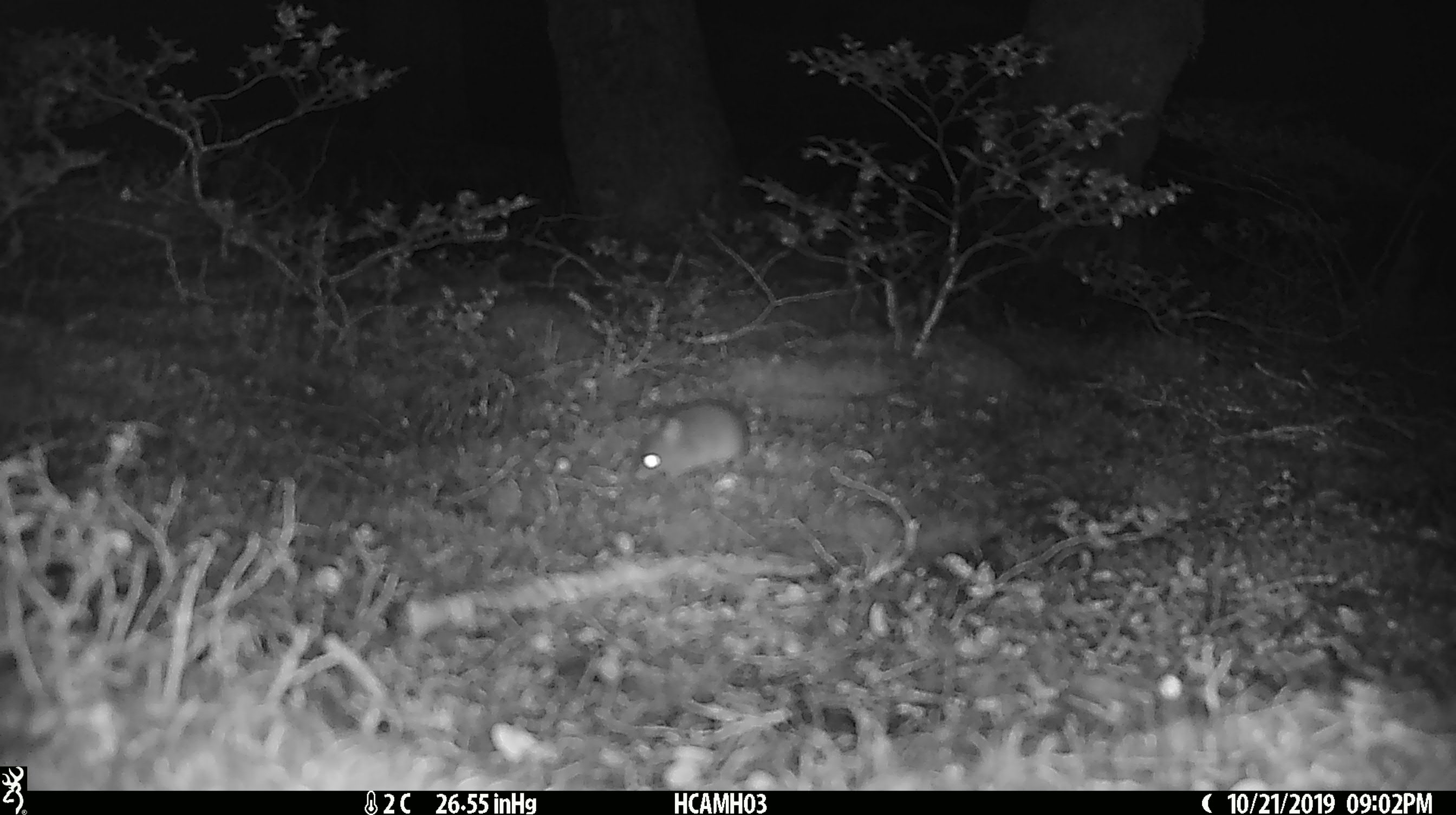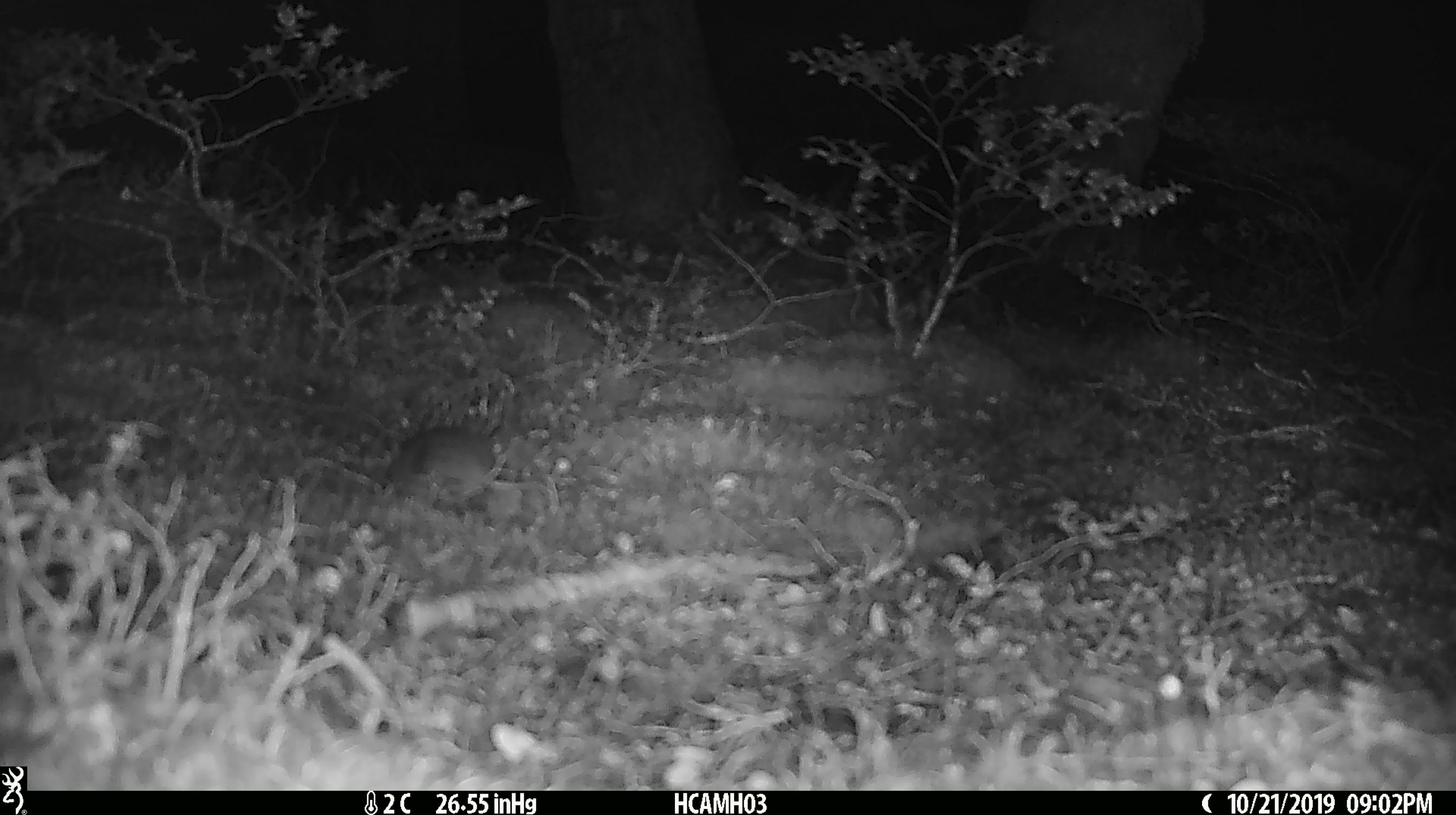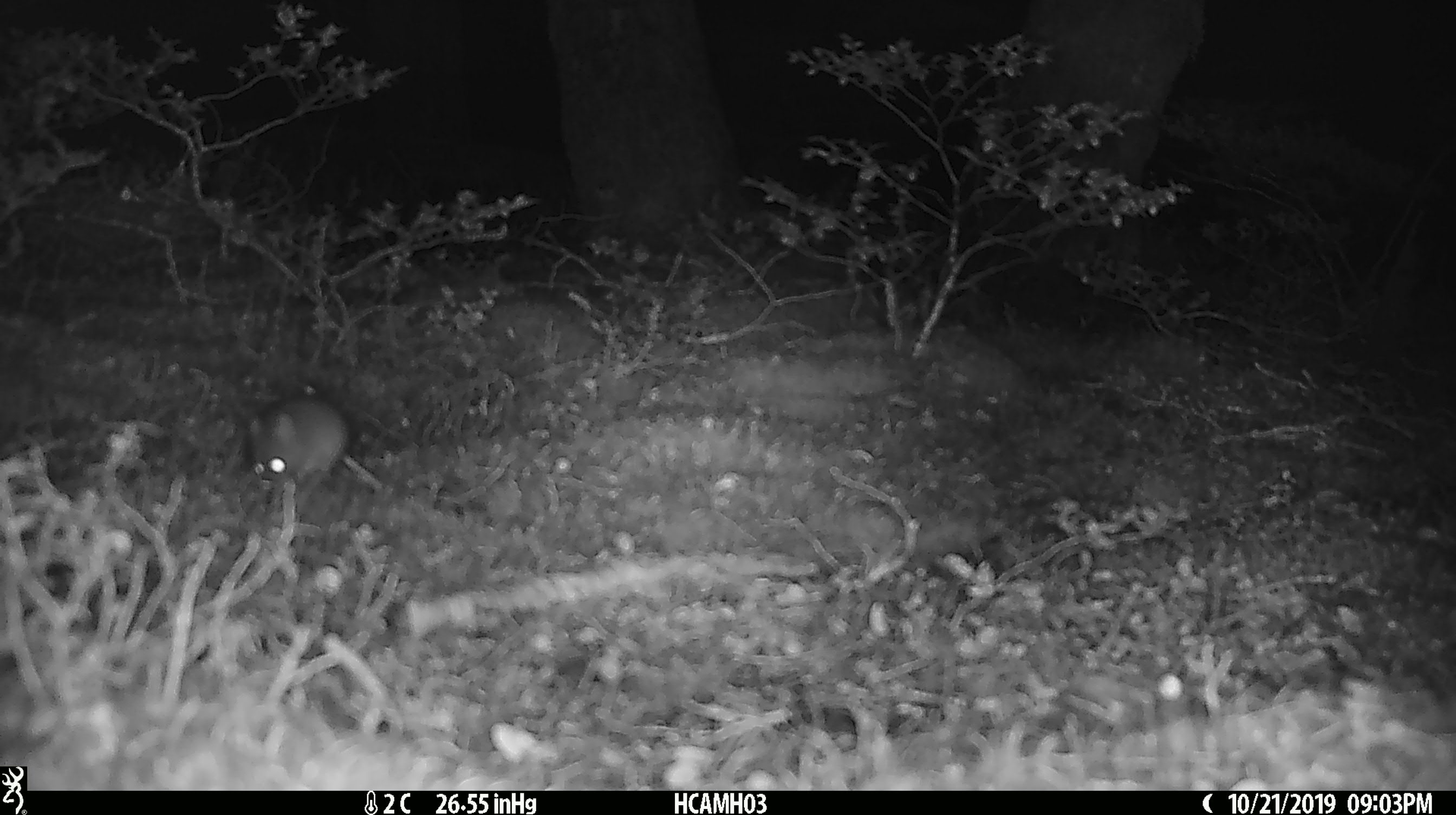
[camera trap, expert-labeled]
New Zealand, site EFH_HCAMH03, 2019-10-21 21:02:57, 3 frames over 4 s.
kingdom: Animalia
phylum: Chordata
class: Mammalia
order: Rodentia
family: Muridae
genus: Mus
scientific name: Mus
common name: mouse